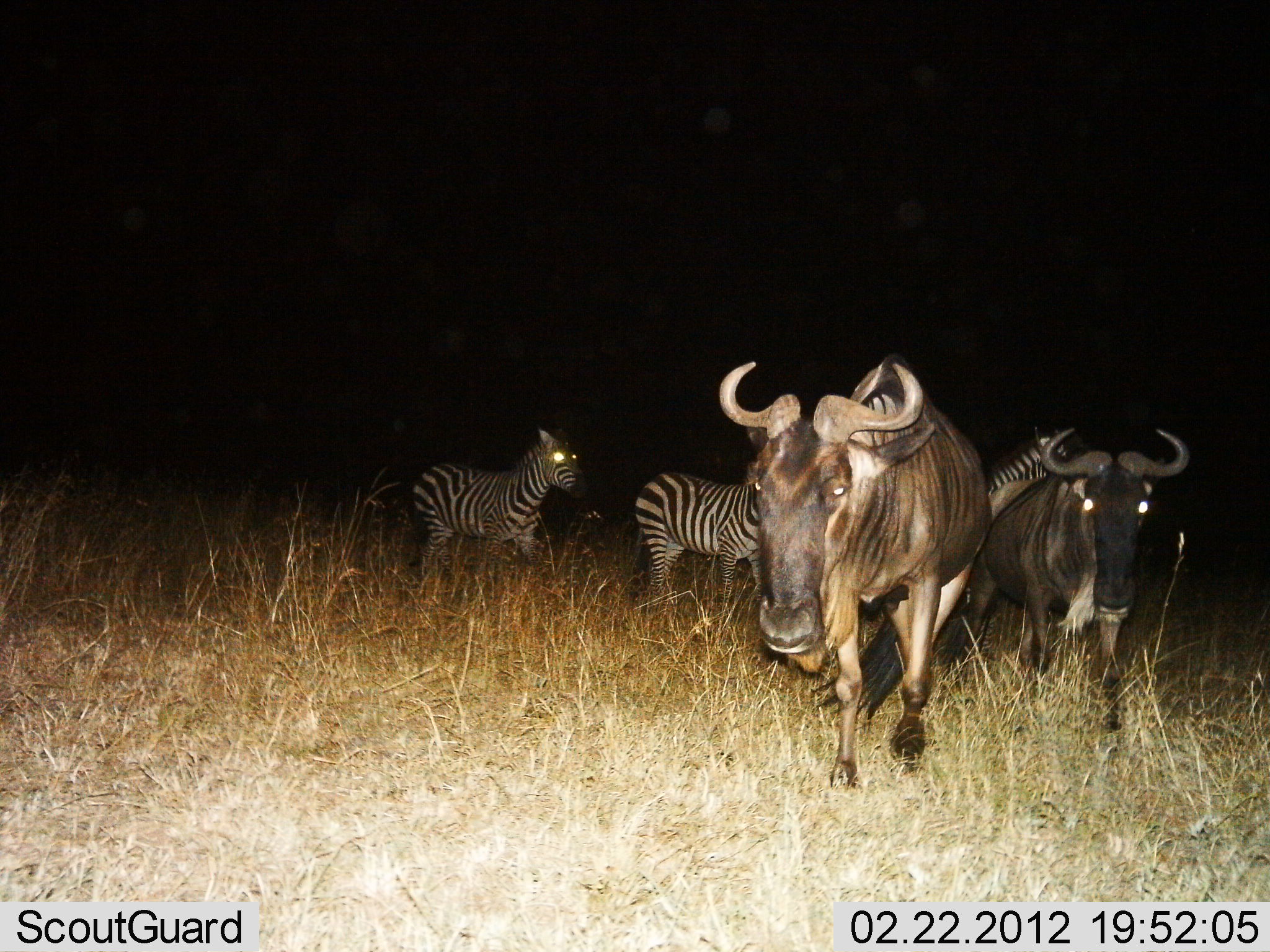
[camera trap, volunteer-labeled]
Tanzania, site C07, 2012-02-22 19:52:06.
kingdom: Animalia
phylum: Chordata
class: Mammalia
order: Artiodactyla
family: Bovidae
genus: Connochaetes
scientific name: Connochaetes taurinus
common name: blue wildebeest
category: wildebeest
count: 2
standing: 12%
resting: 0%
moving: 88%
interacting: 0%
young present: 0%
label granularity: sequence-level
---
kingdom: Animalia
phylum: Chordata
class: Mammalia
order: Perissodactyla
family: Equidae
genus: Equus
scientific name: Equus quagga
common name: plains zebra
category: zebra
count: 3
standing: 12%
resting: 0%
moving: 94%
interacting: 0%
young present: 0%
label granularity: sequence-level